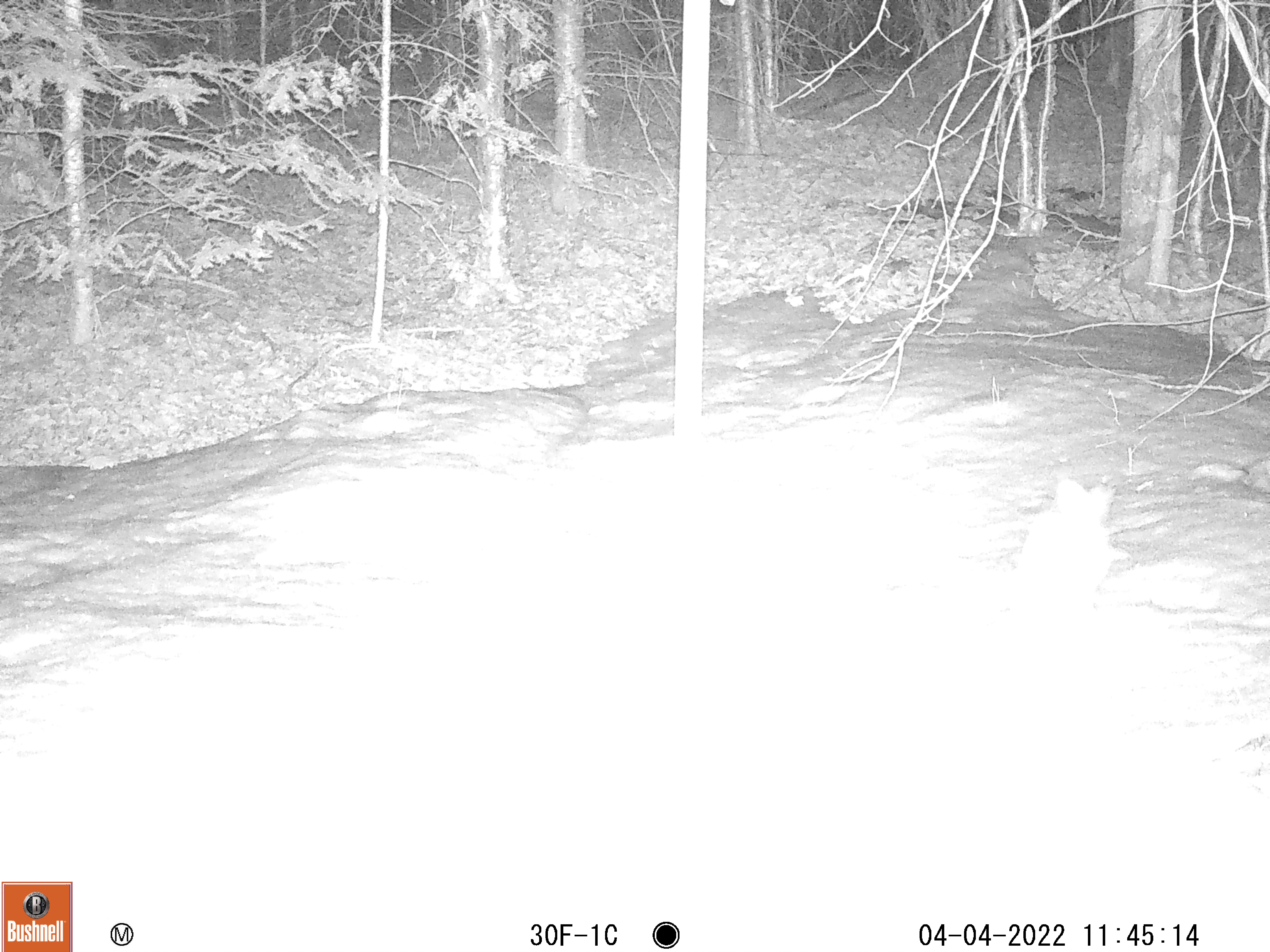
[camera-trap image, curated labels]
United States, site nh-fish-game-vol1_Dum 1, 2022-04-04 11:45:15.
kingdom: Animalia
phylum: Chordata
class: Mammalia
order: Lagomorpha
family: Leporidae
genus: Lepus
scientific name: Lepus americanus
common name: snowshoe hare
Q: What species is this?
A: Snowshoe hare (Lepus americanus).